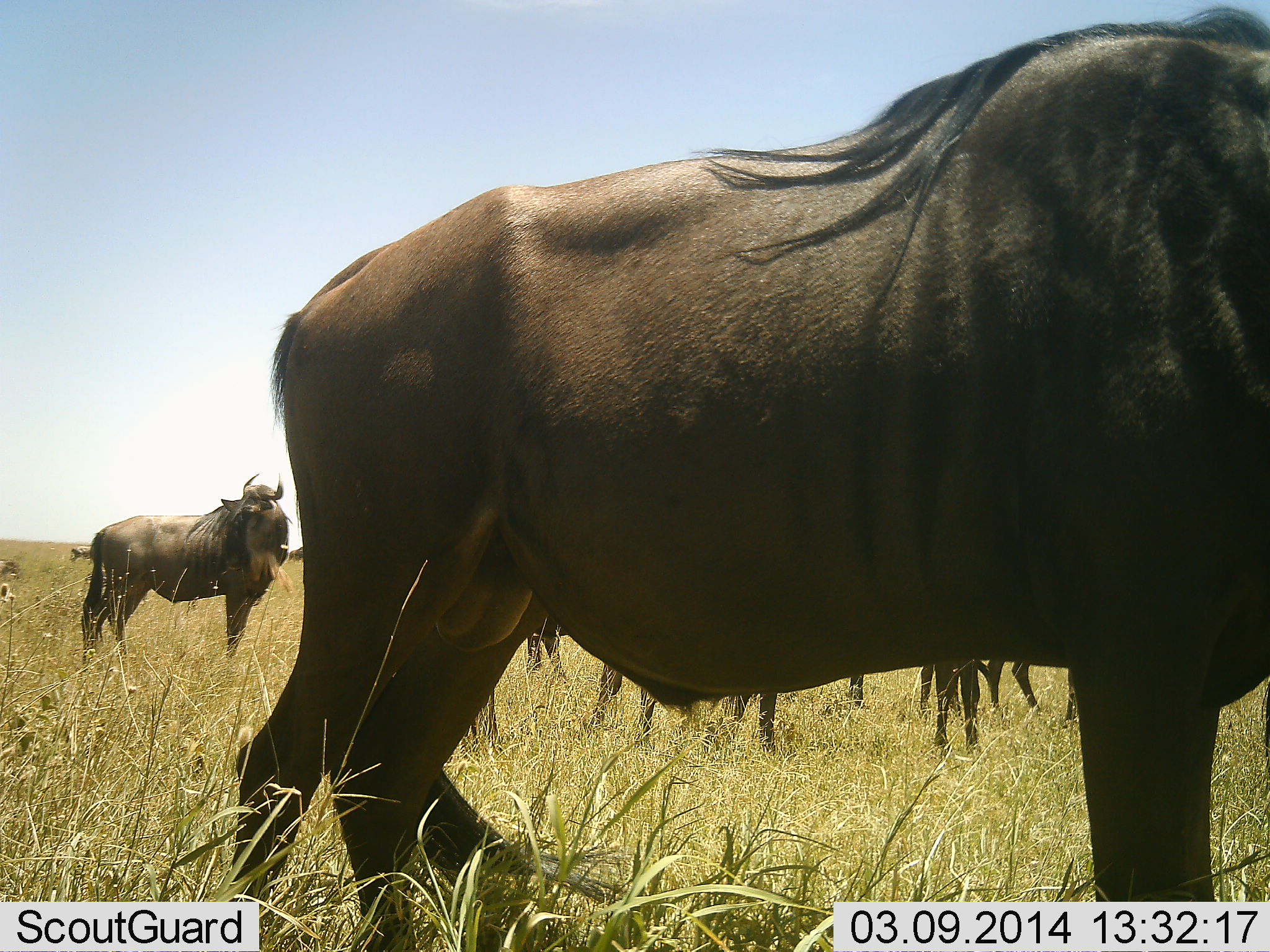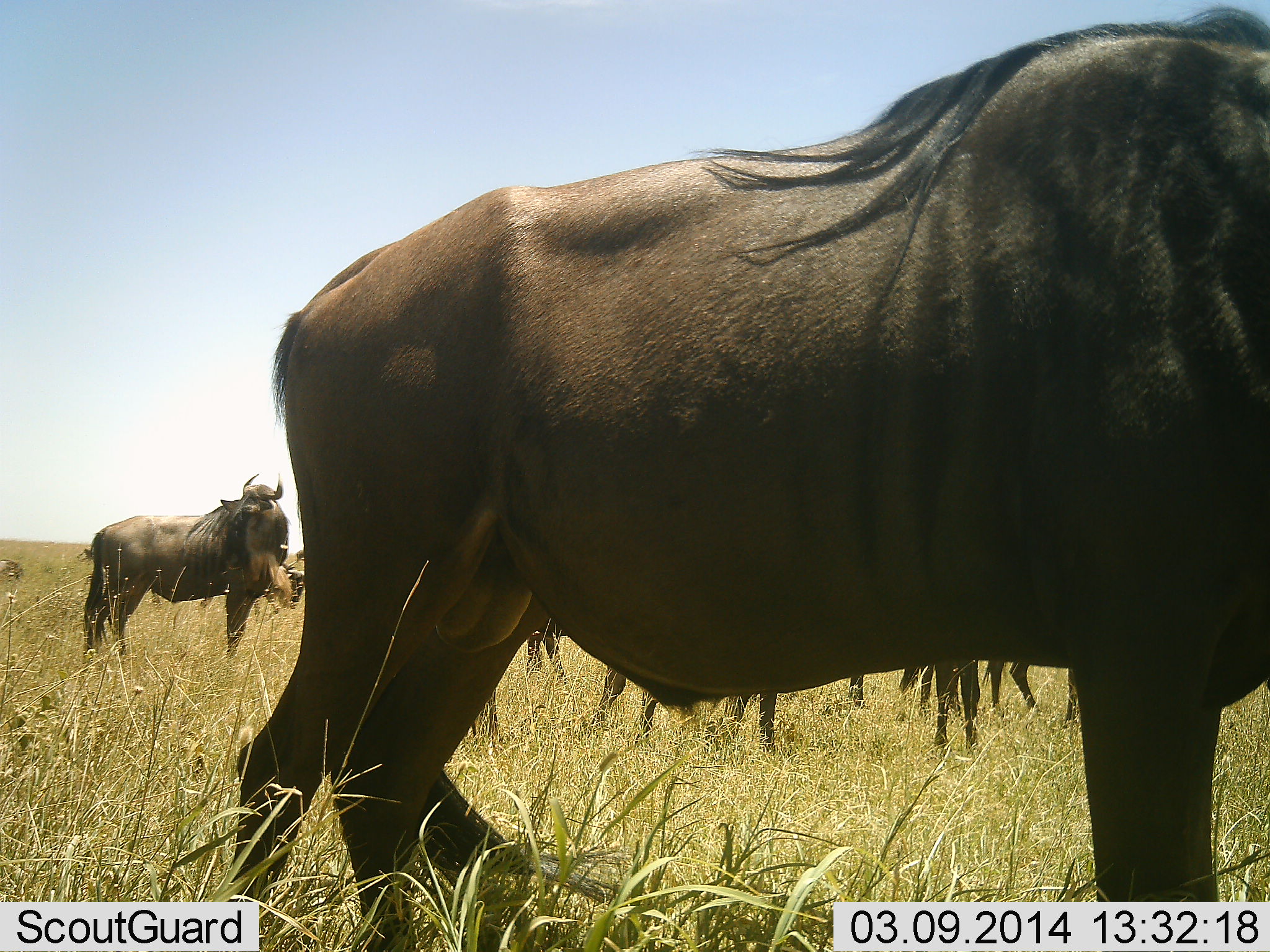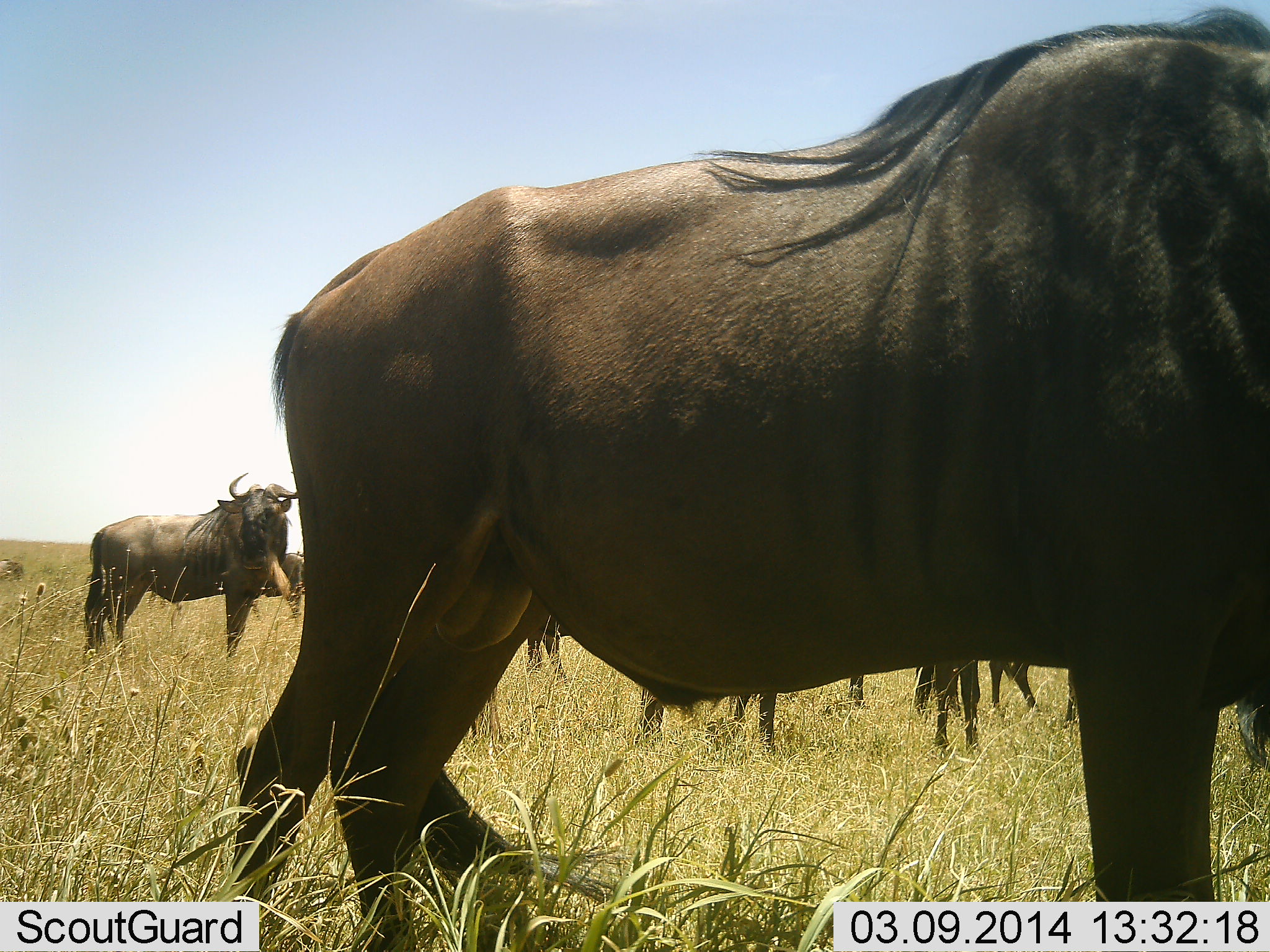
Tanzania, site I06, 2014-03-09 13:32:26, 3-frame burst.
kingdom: Animalia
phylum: Chordata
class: Mammalia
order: Artiodactyla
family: Bovidae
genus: Connochaetes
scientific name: Connochaetes taurinus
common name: blue wildebeest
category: wildebeest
Wildebeest (blue wildebeest) (Connochaetes taurinus), count 7. Behavior (volunteer vote fractions): standing 100%, resting 0%, moving 20%, interacting 0%. Young present (vote fraction): 10%. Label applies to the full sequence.